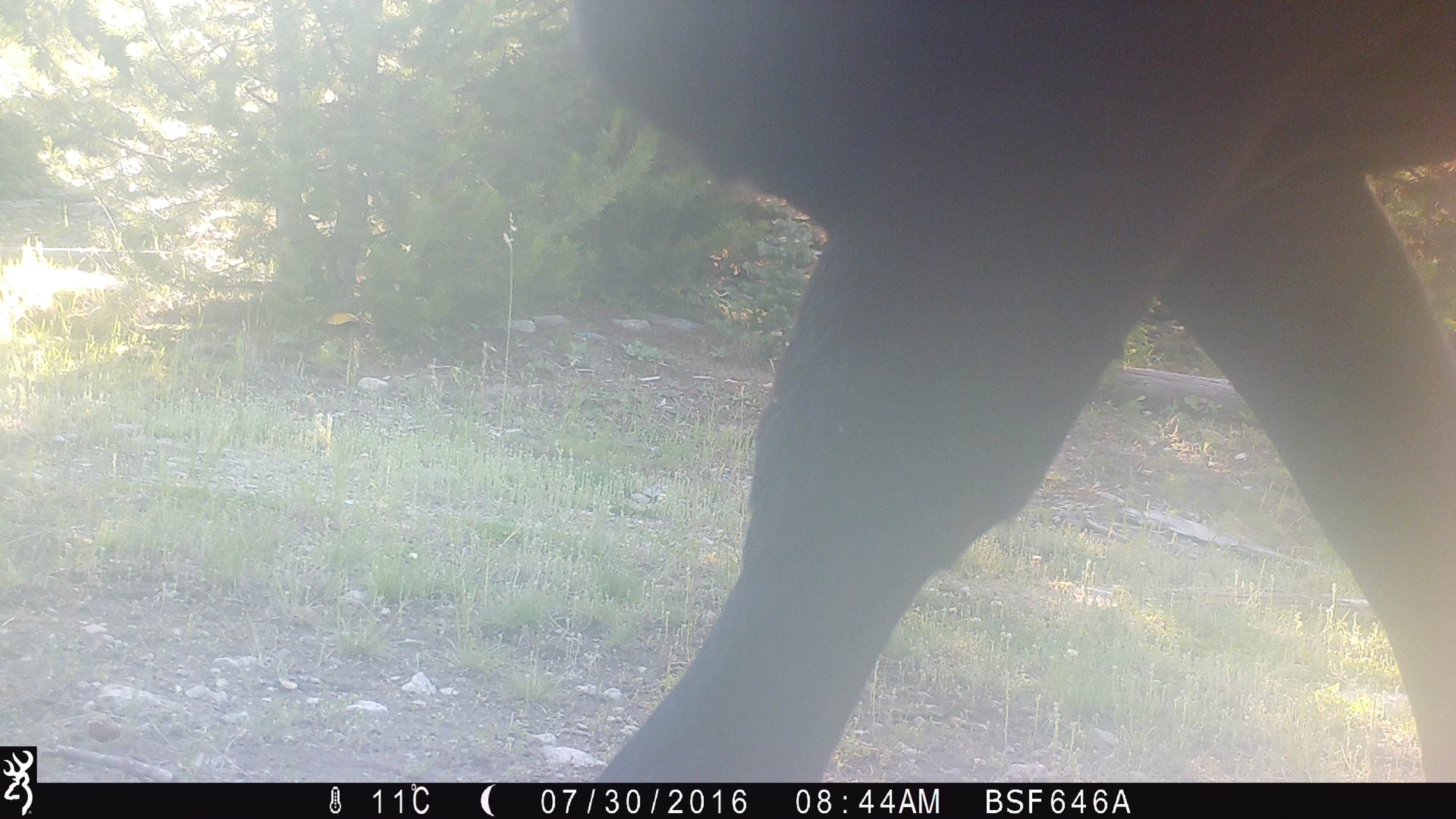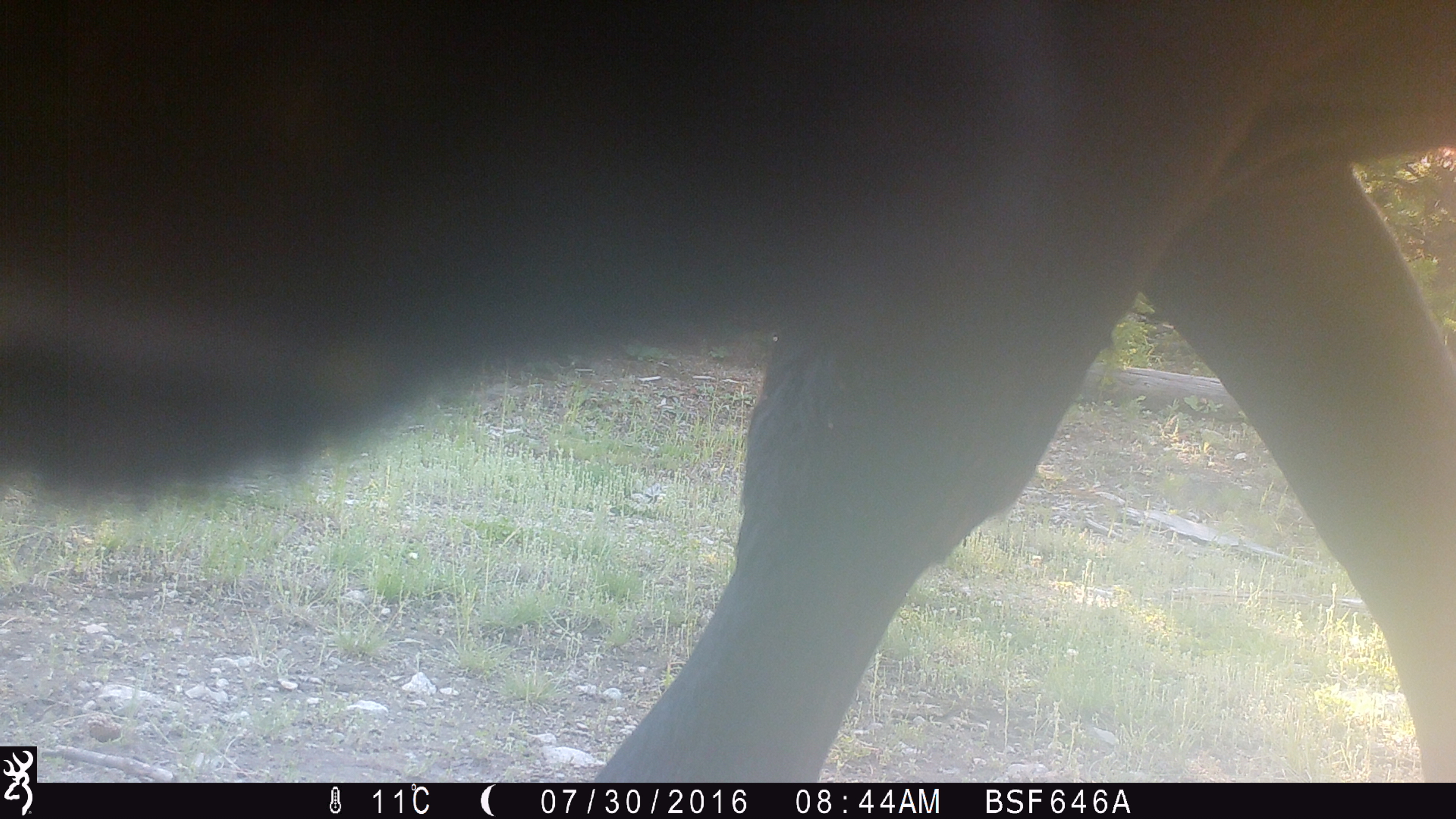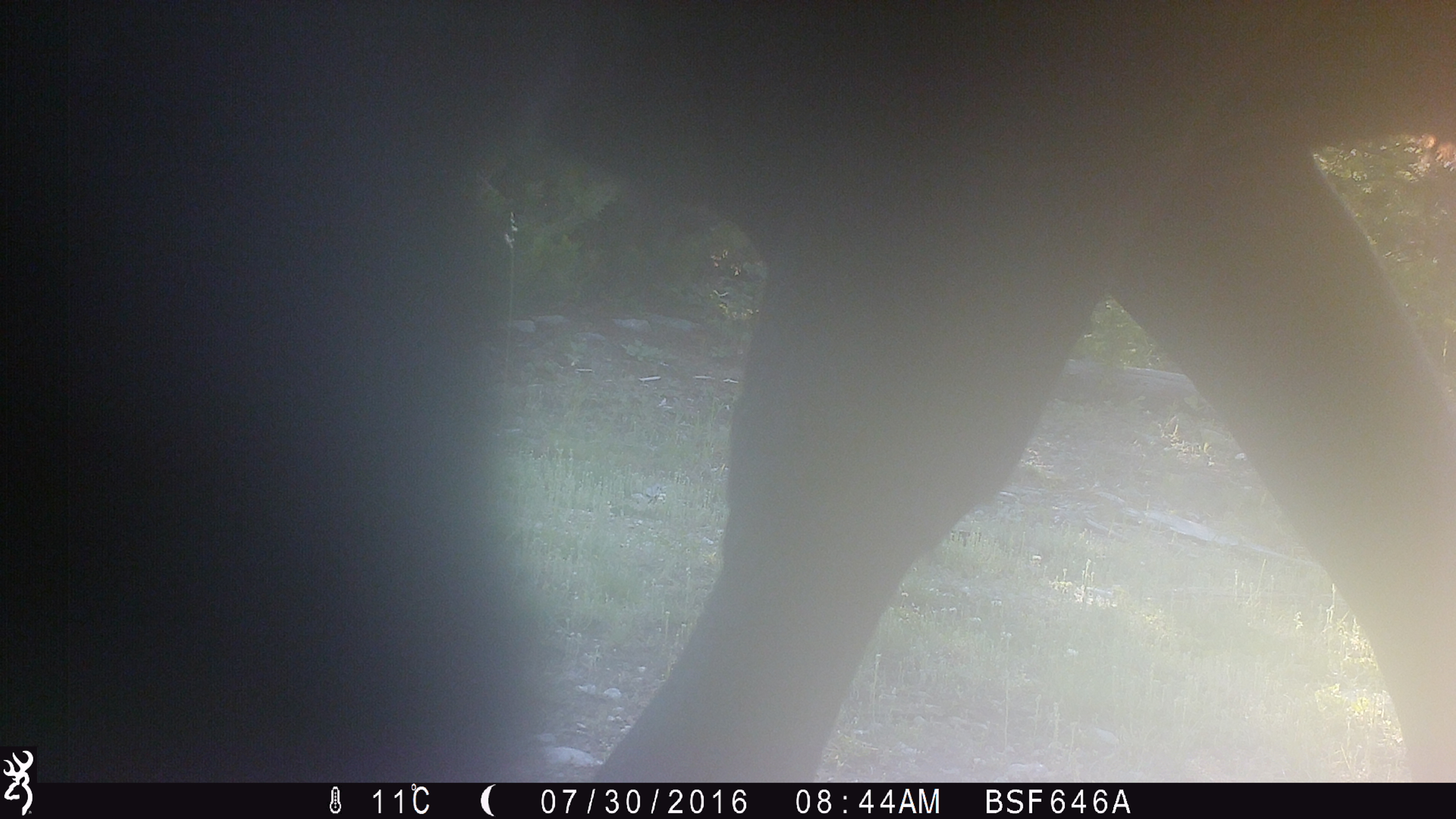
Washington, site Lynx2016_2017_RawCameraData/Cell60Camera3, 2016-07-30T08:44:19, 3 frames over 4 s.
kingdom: Animalia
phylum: Chordata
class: Mammalia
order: Artiodactyla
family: Bovidae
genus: Bos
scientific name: Bos taurus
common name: domestic cattle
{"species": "domestic cattle (Bos taurus)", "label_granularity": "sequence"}